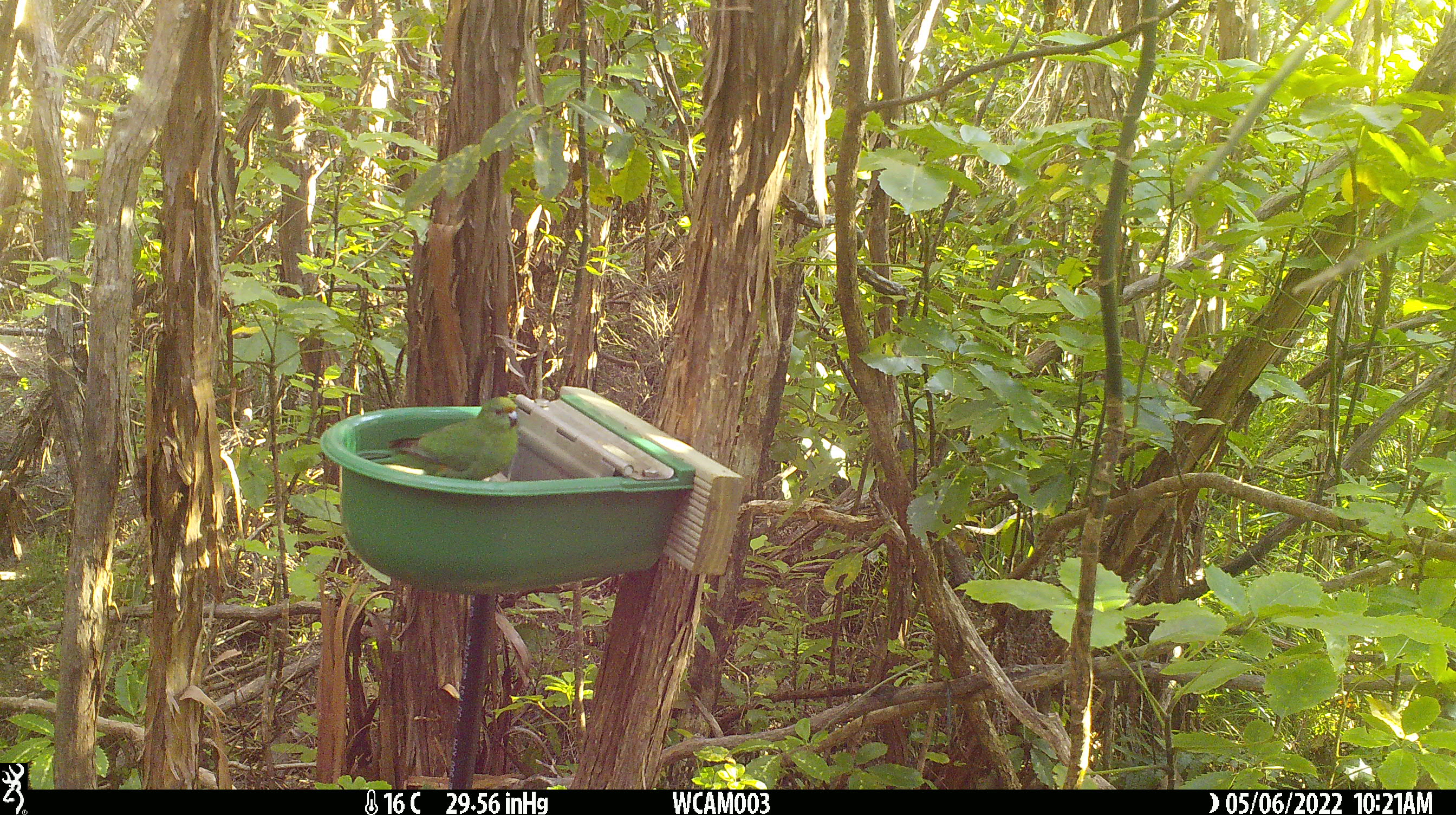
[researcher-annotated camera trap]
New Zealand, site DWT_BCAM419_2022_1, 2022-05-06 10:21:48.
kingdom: Animalia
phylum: Chordata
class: Aves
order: Psittaciformes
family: Psittaculidae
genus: Cyanoramphus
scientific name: Cyanoramphus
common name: parakeet